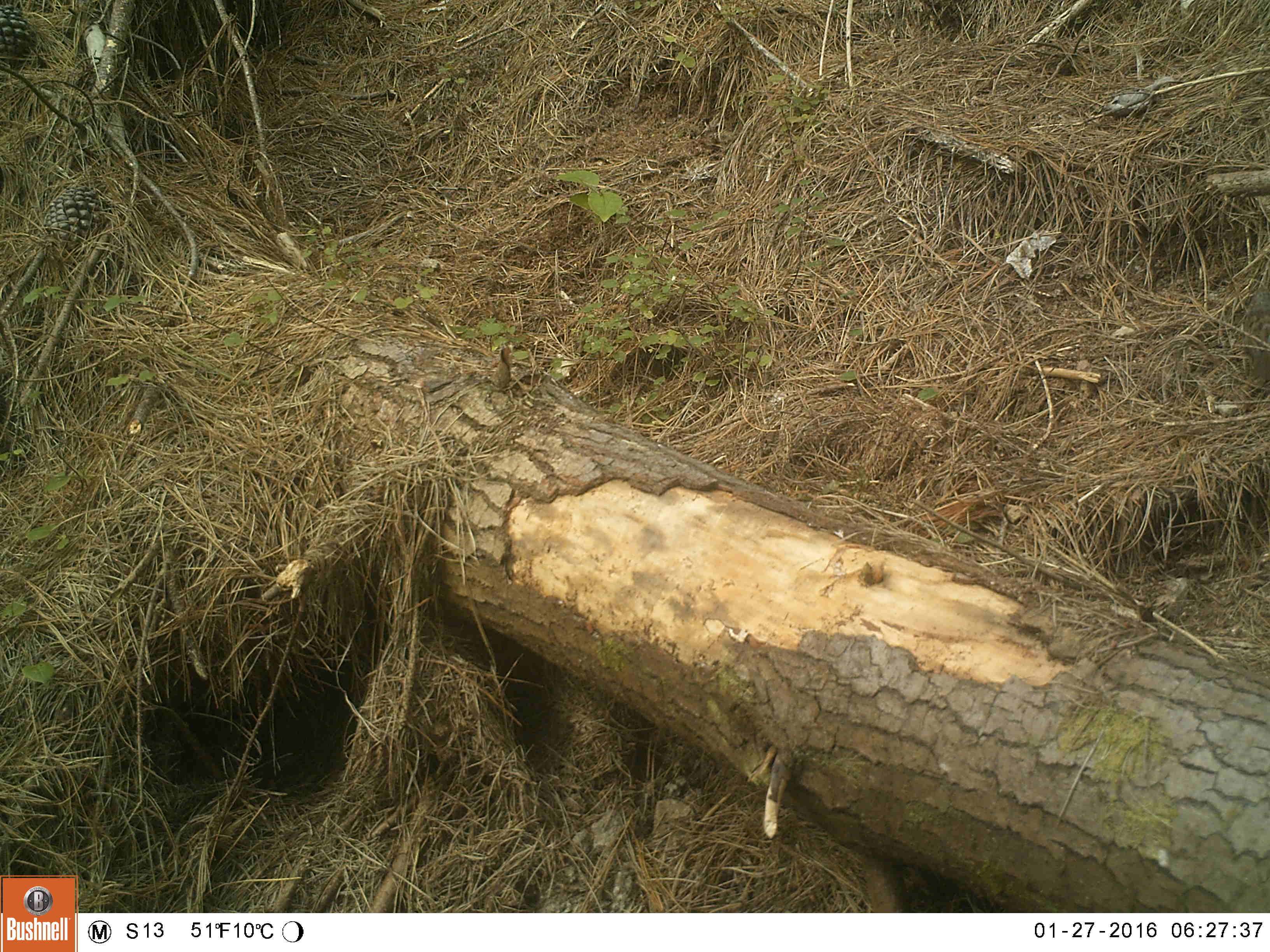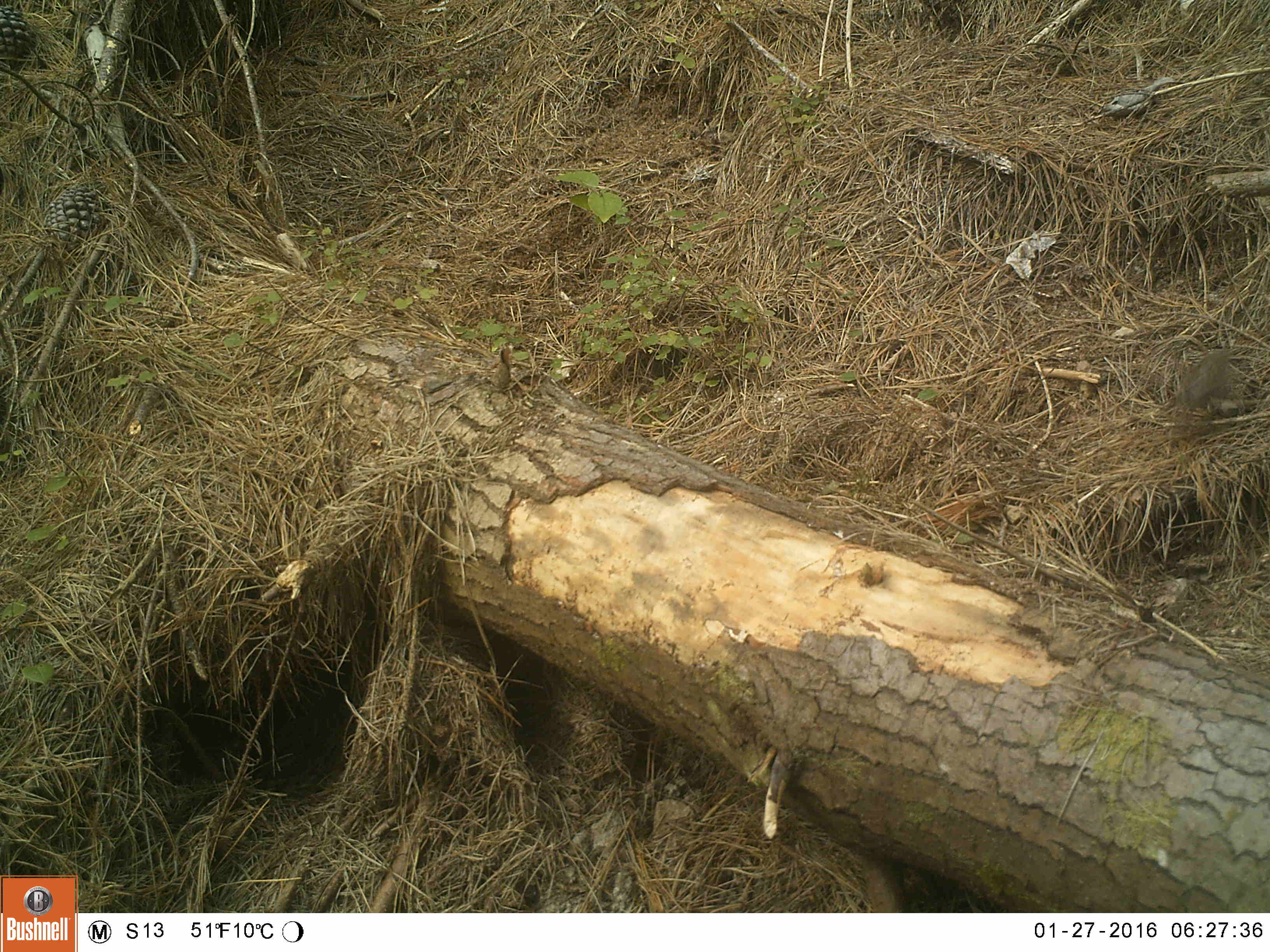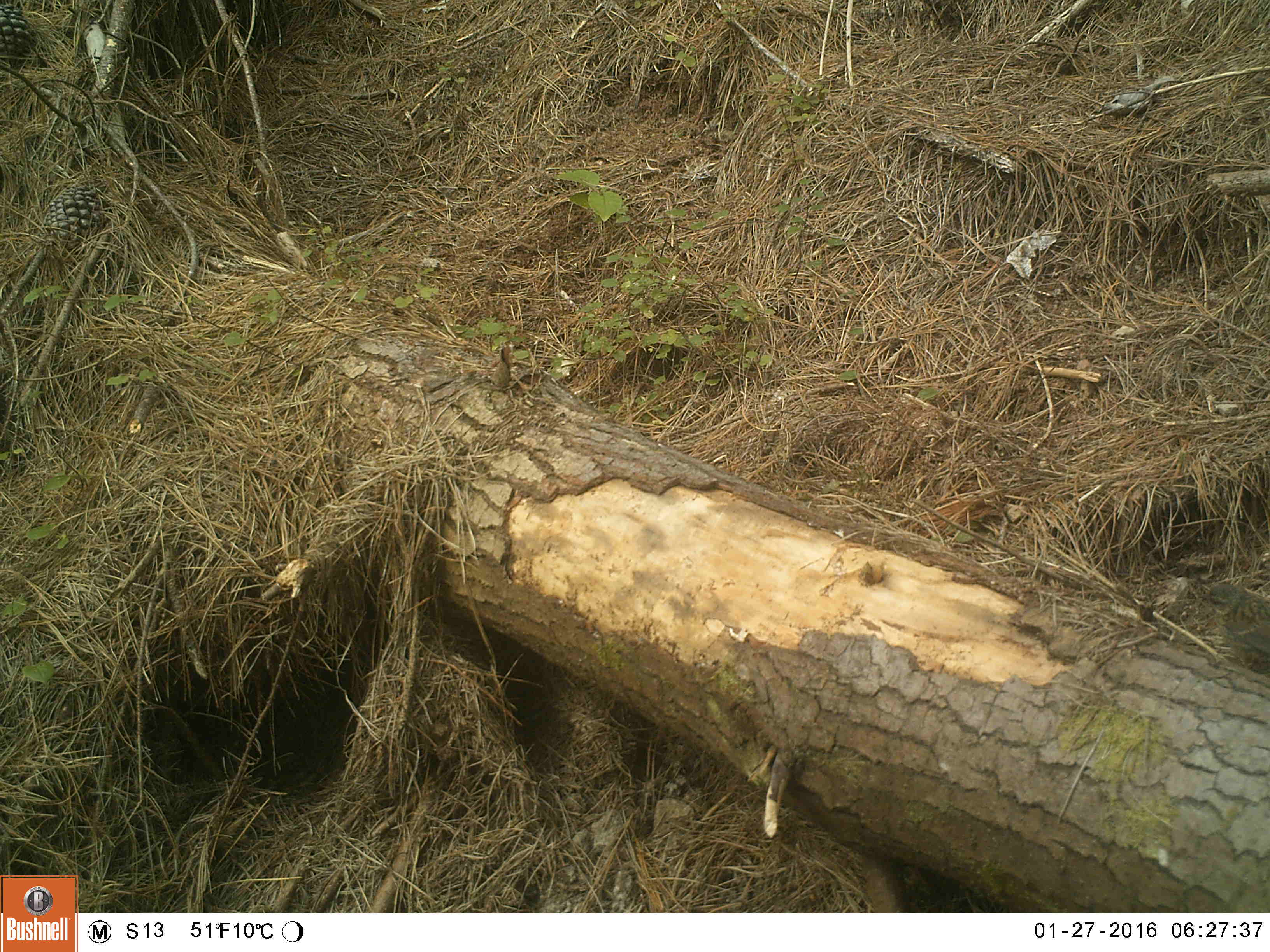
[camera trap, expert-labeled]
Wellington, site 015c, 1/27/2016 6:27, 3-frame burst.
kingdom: Animalia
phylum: Chordata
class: Aves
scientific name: Aves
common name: bird